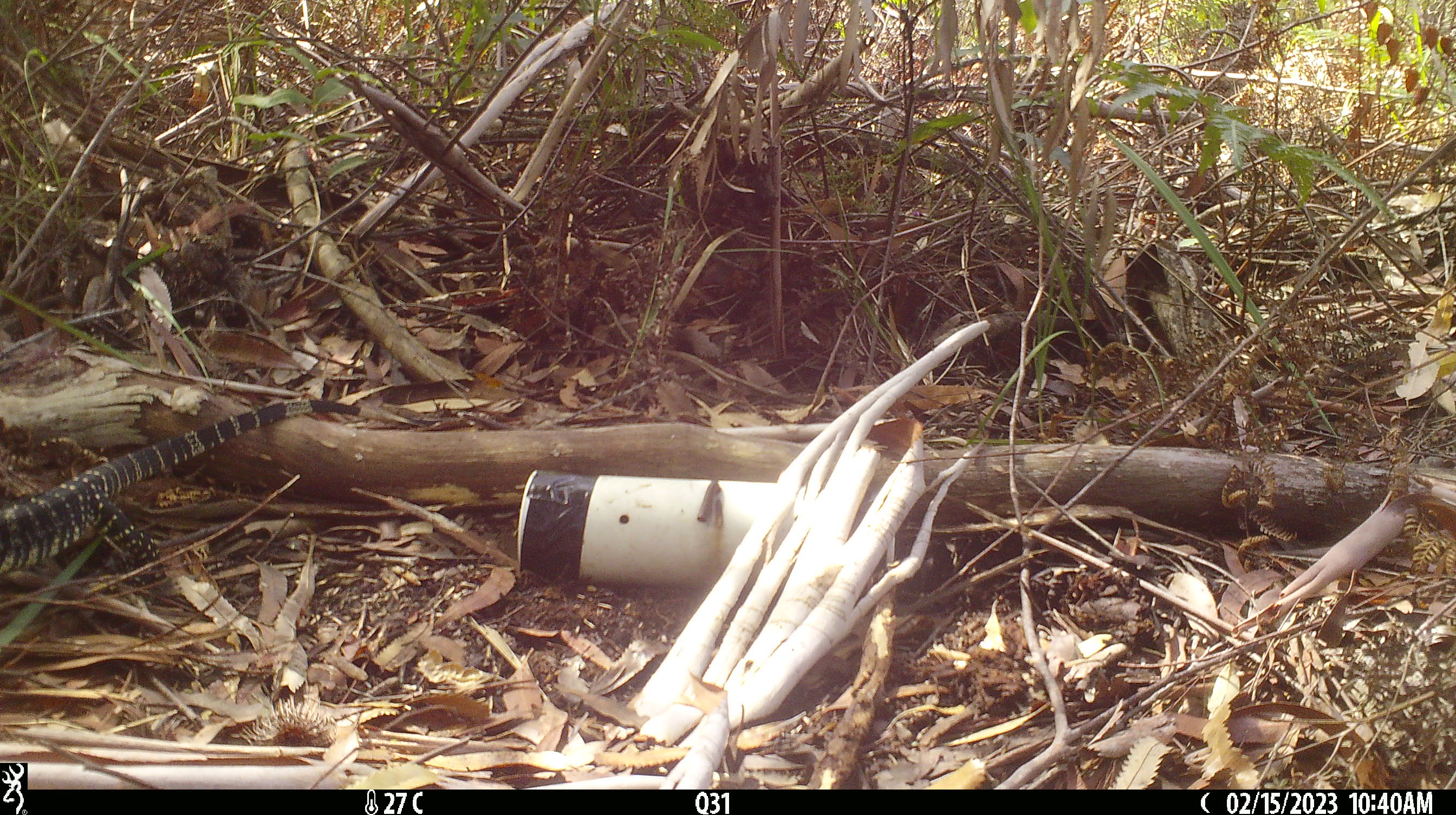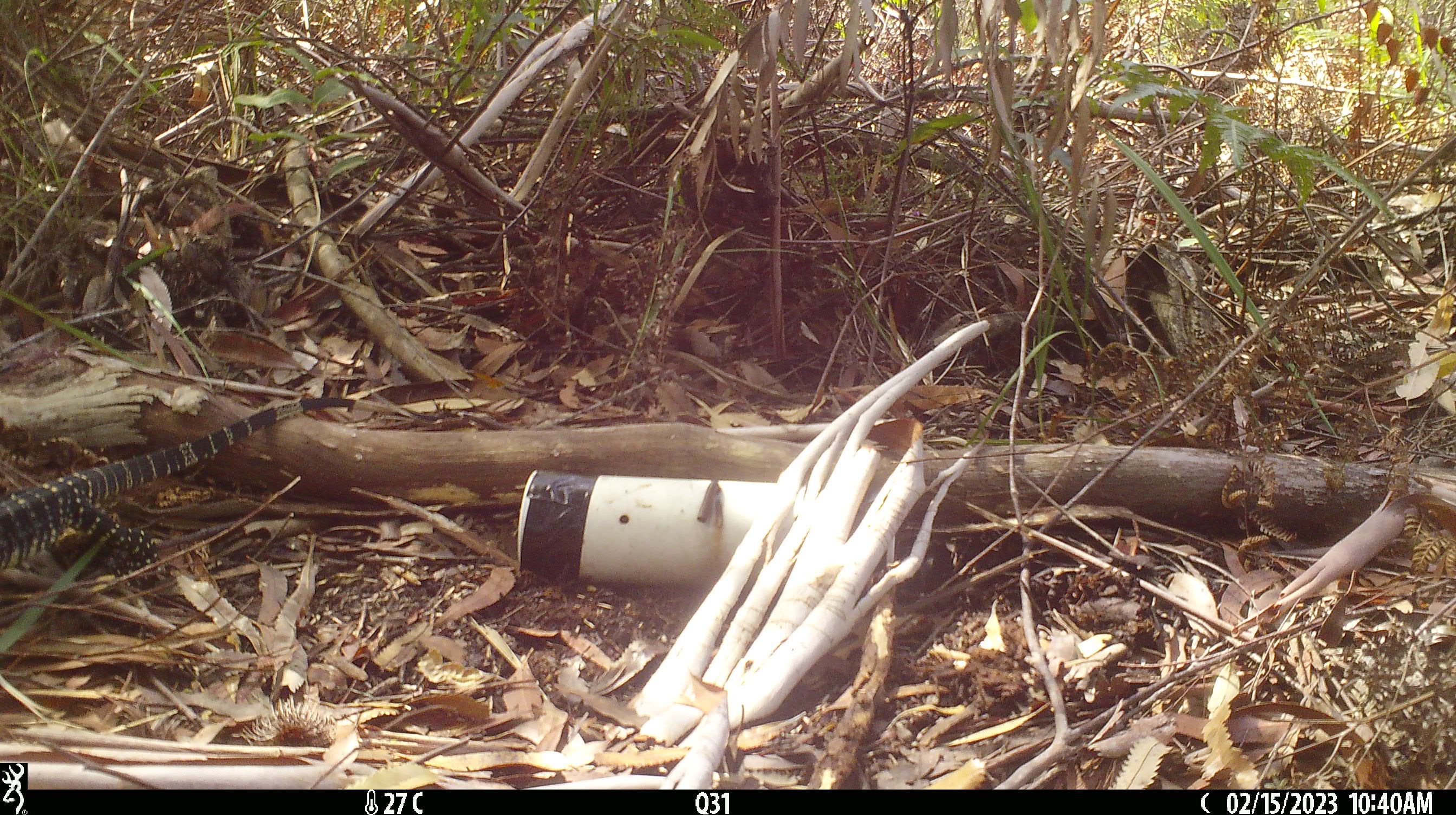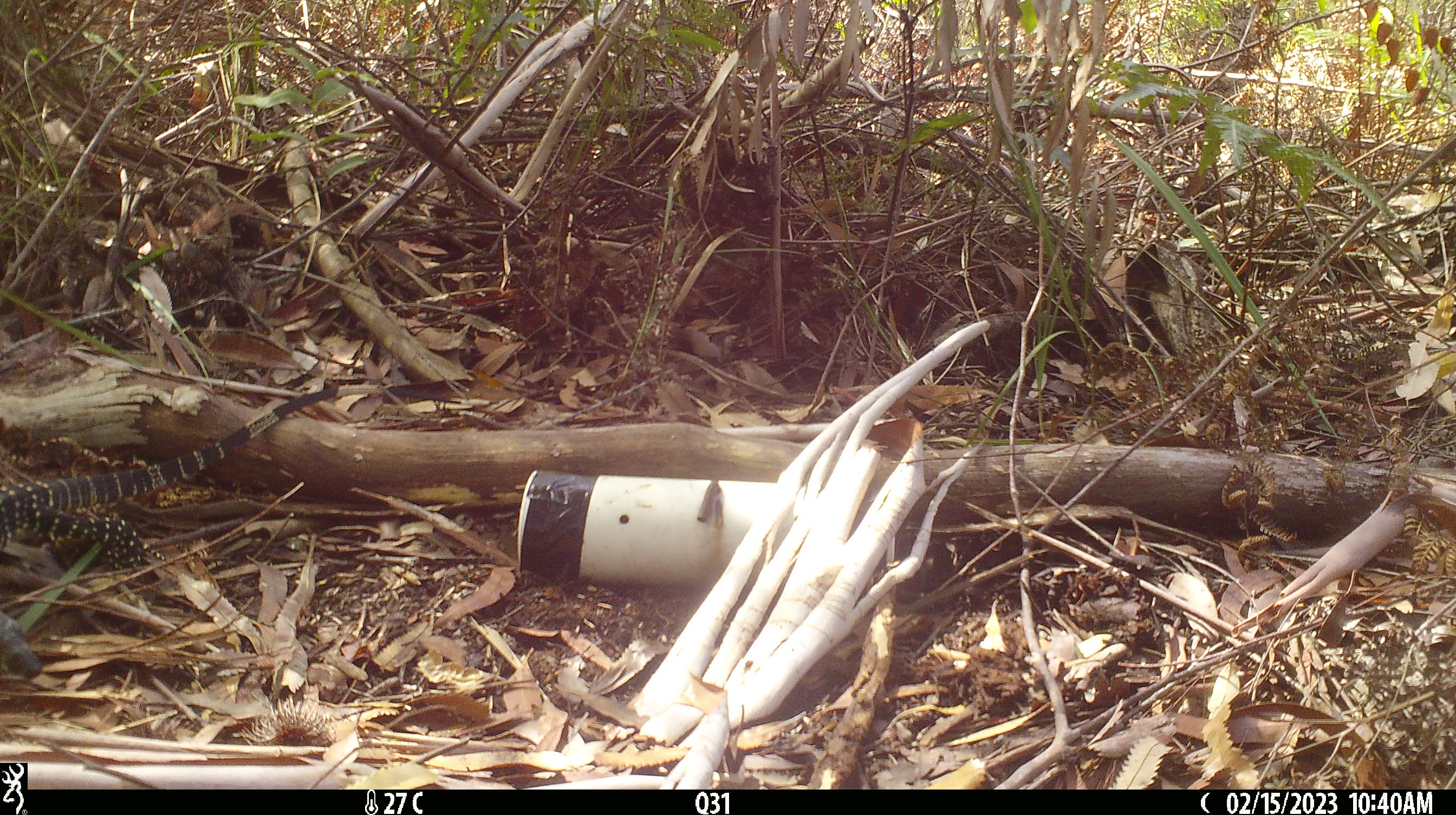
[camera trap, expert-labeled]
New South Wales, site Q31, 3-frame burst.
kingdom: Animalia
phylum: Chordata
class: Reptilia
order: Squamata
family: Varanidae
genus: Varanus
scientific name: Varanus varius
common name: lace monitor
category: goanna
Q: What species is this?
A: Goanna (lace monitor) (Varanus varius).